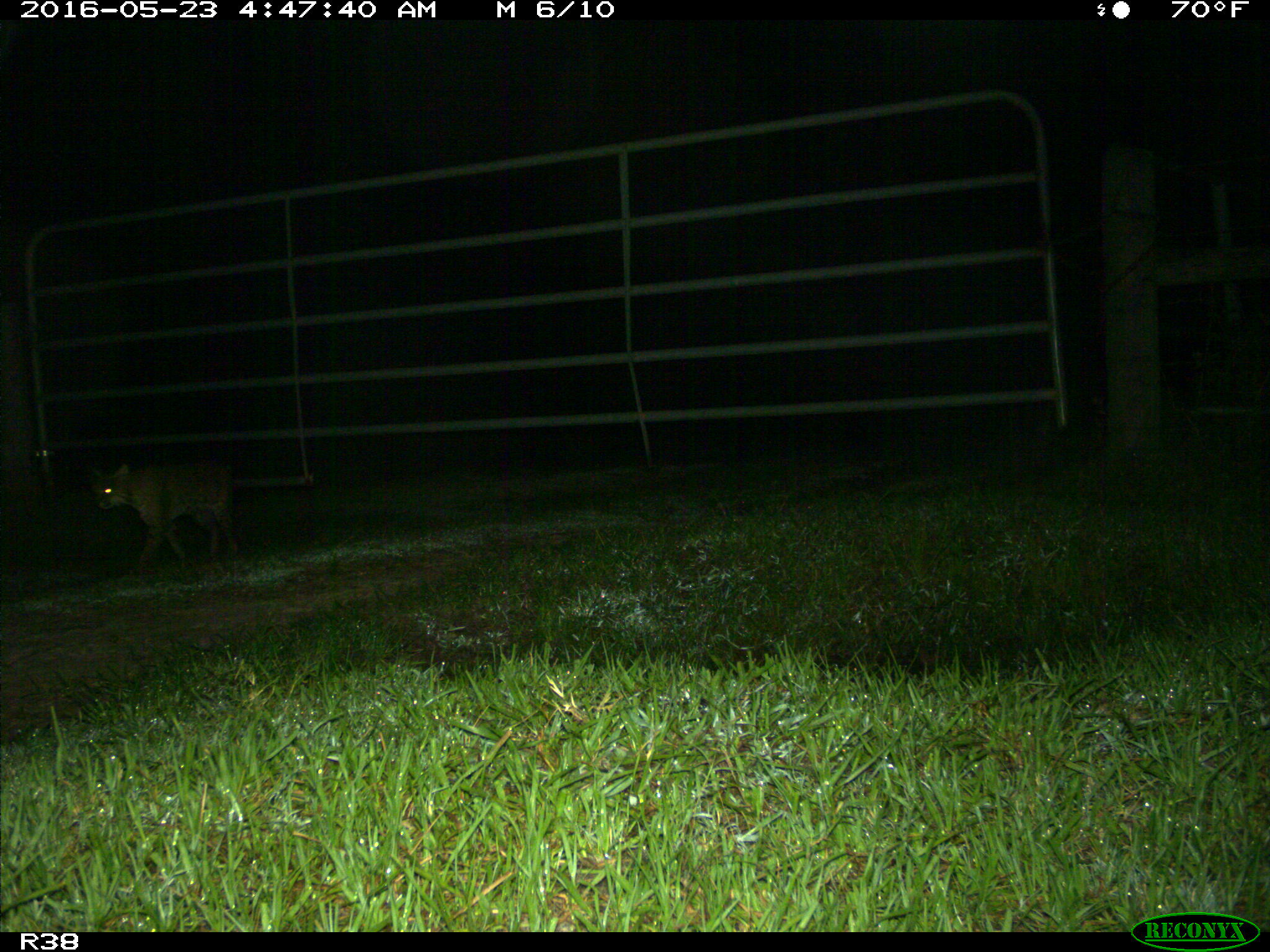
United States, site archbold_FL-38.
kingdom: Animalia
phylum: Chordata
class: Mammalia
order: Carnivora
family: Felidae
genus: Lynx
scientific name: Lynx rufus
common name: bobcat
Lynx rufus (bobcat).